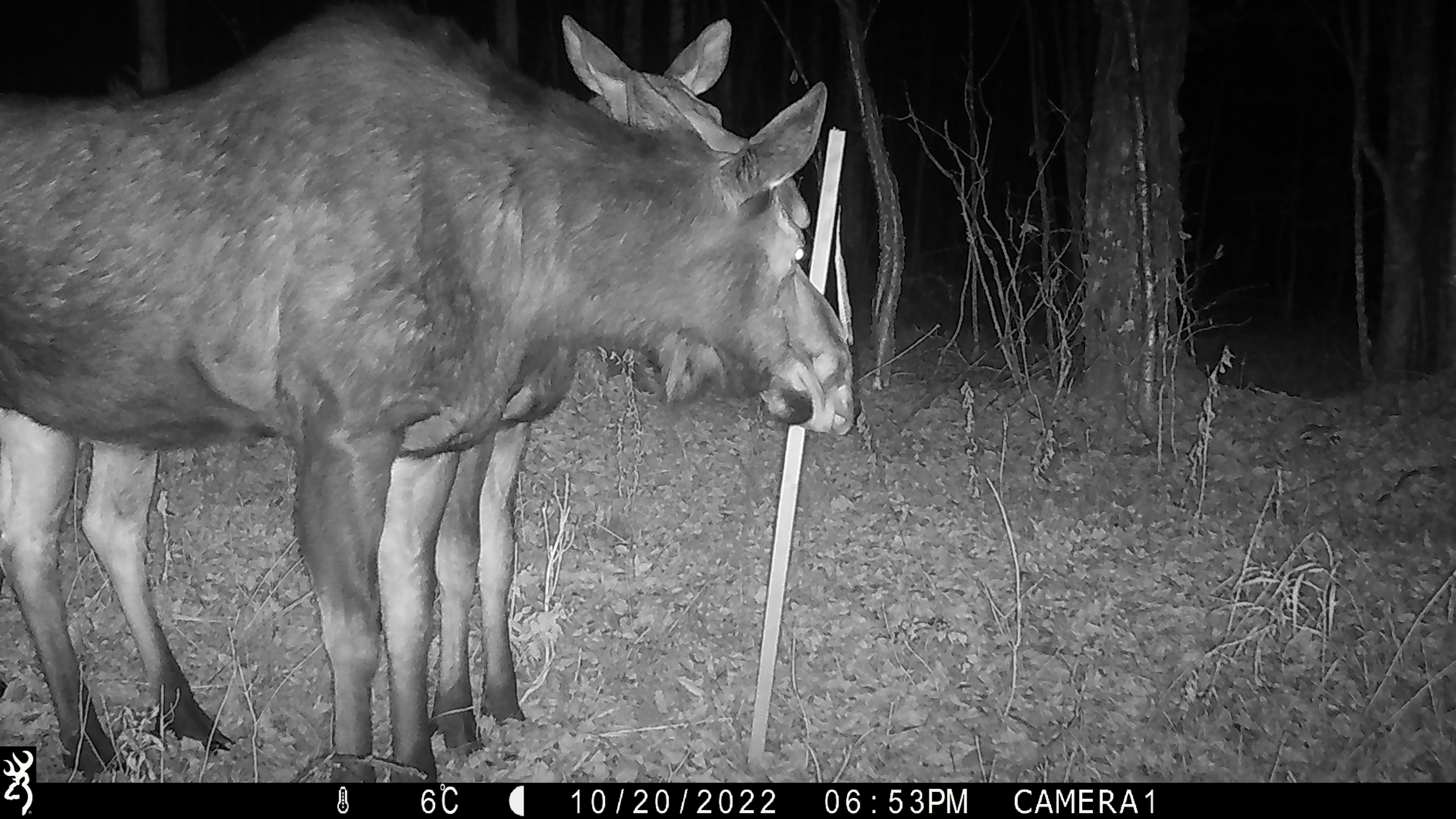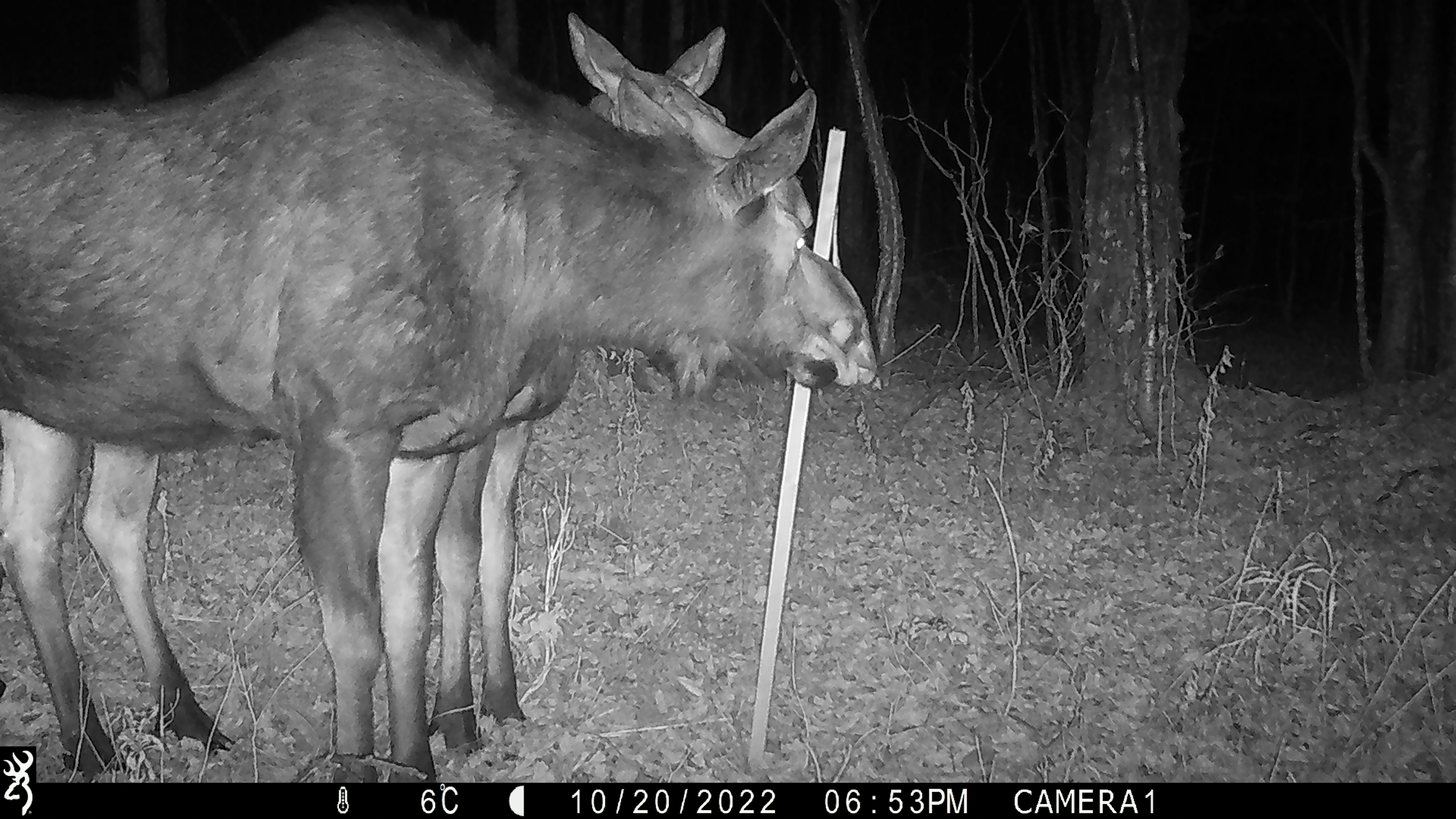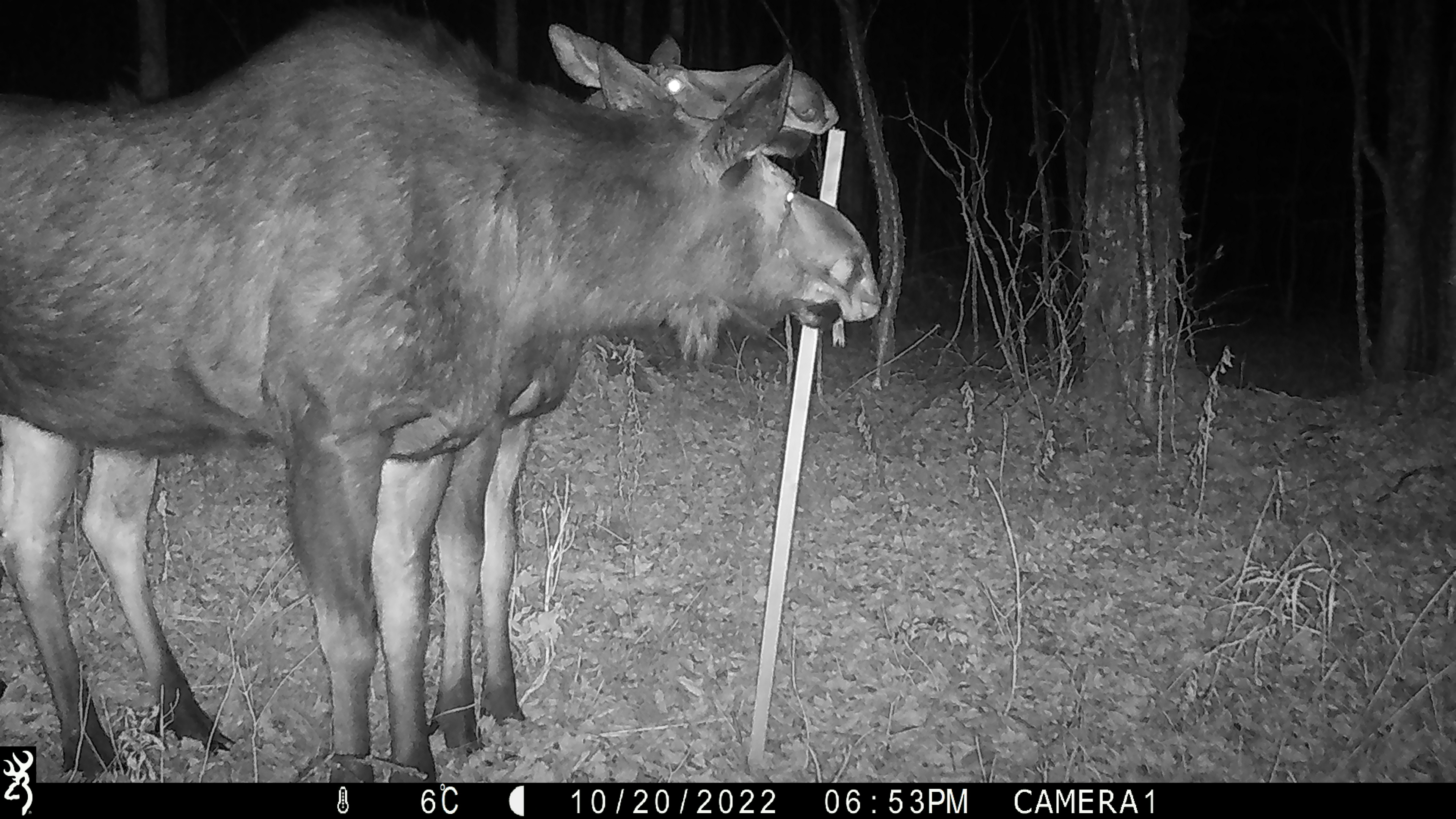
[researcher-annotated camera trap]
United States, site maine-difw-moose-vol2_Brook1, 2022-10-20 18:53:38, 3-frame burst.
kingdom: Animalia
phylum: Chordata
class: Mammalia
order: Artiodactyla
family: Cervidae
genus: Alces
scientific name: Alces alces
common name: moose